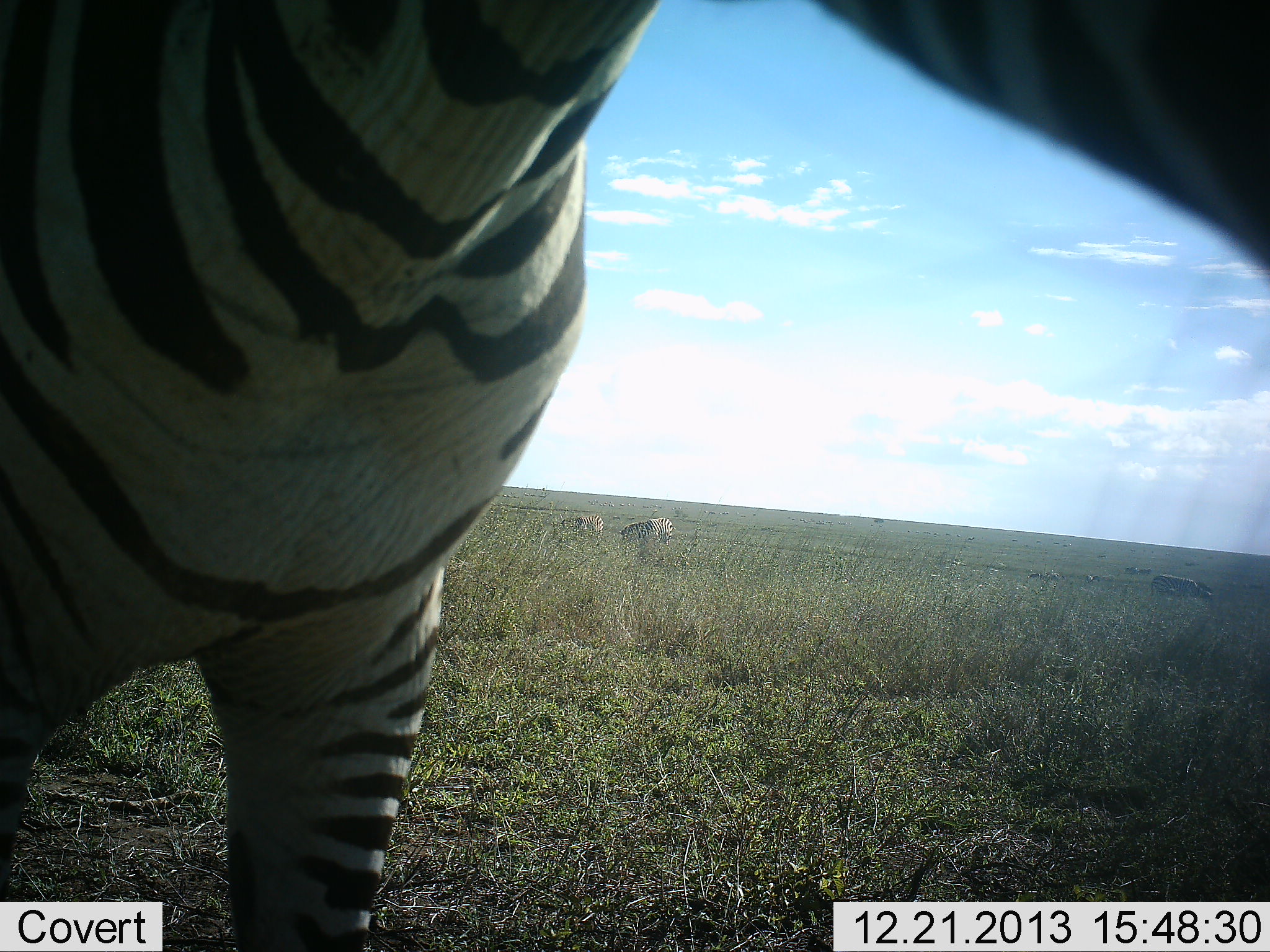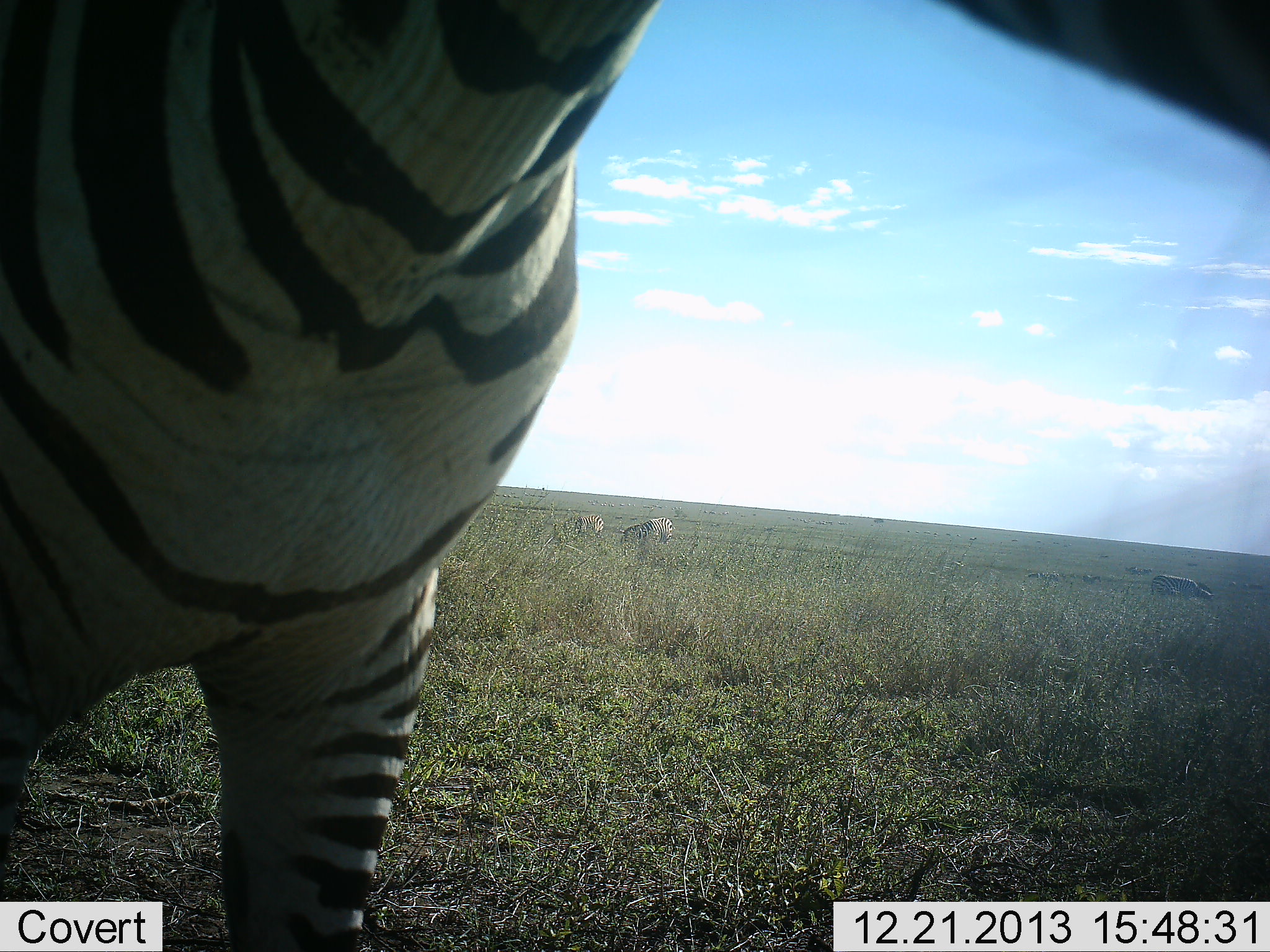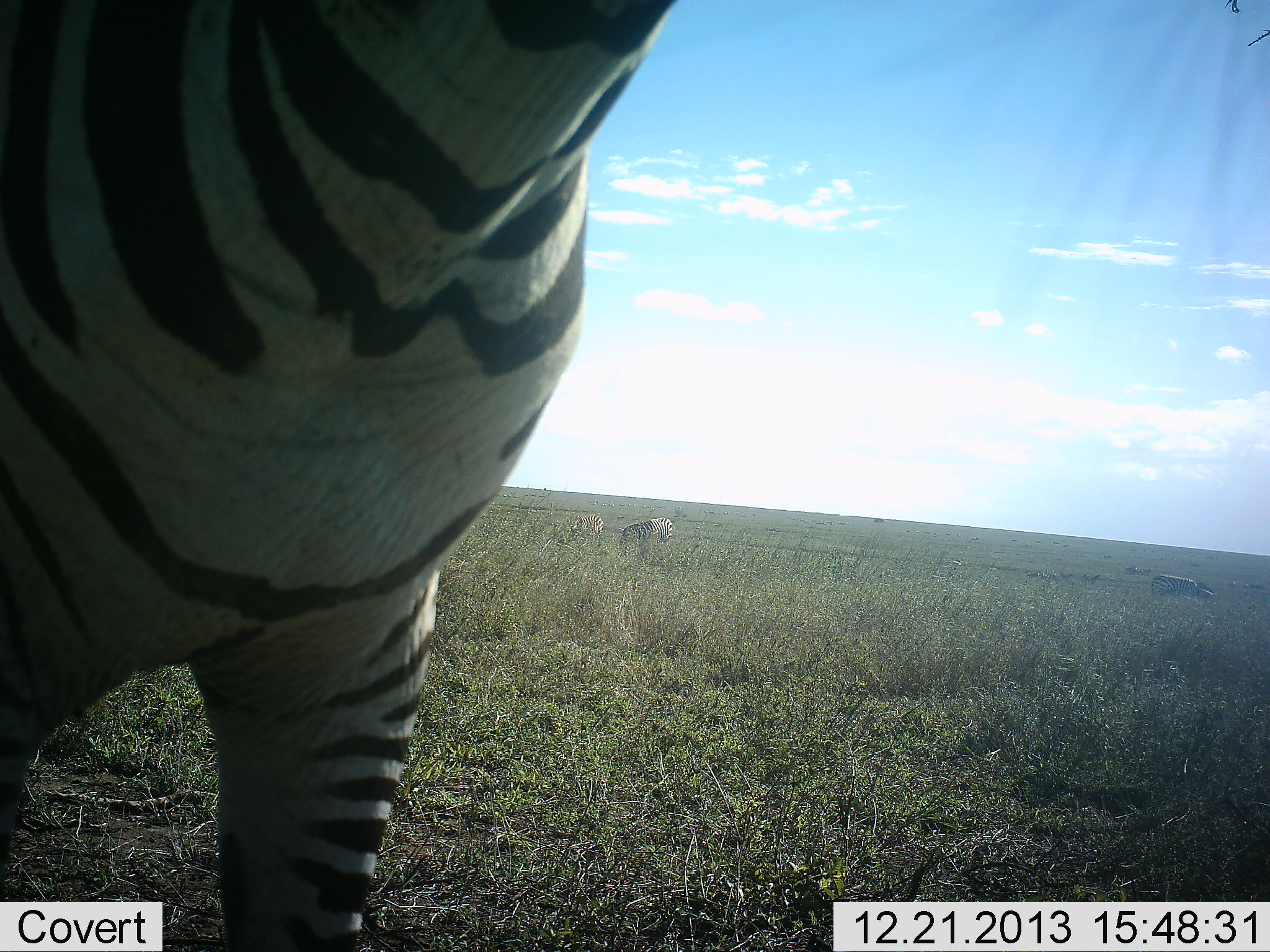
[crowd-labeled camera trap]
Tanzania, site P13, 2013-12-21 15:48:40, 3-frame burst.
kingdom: Animalia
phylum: Chordata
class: Mammalia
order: Perissodactyla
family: Equidae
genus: Equus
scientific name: Equus quagga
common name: plains zebra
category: zebra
Zebra (plains zebra) (Equus quagga), count 4. Behavior (volunteer vote fractions): standing 64%, resting 0%, moving 18%, interacting 0%. Young present (vote fraction): 0%. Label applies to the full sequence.